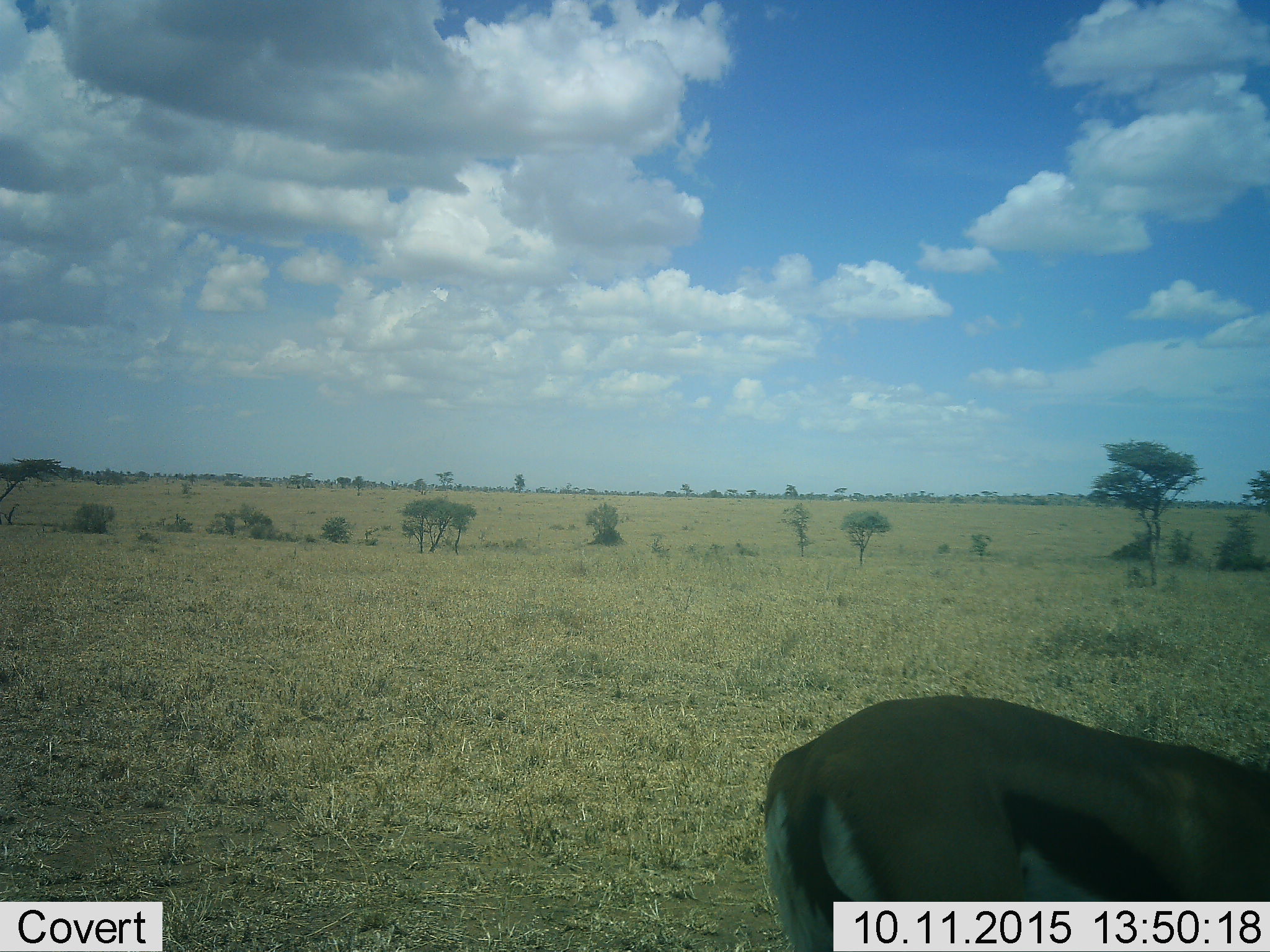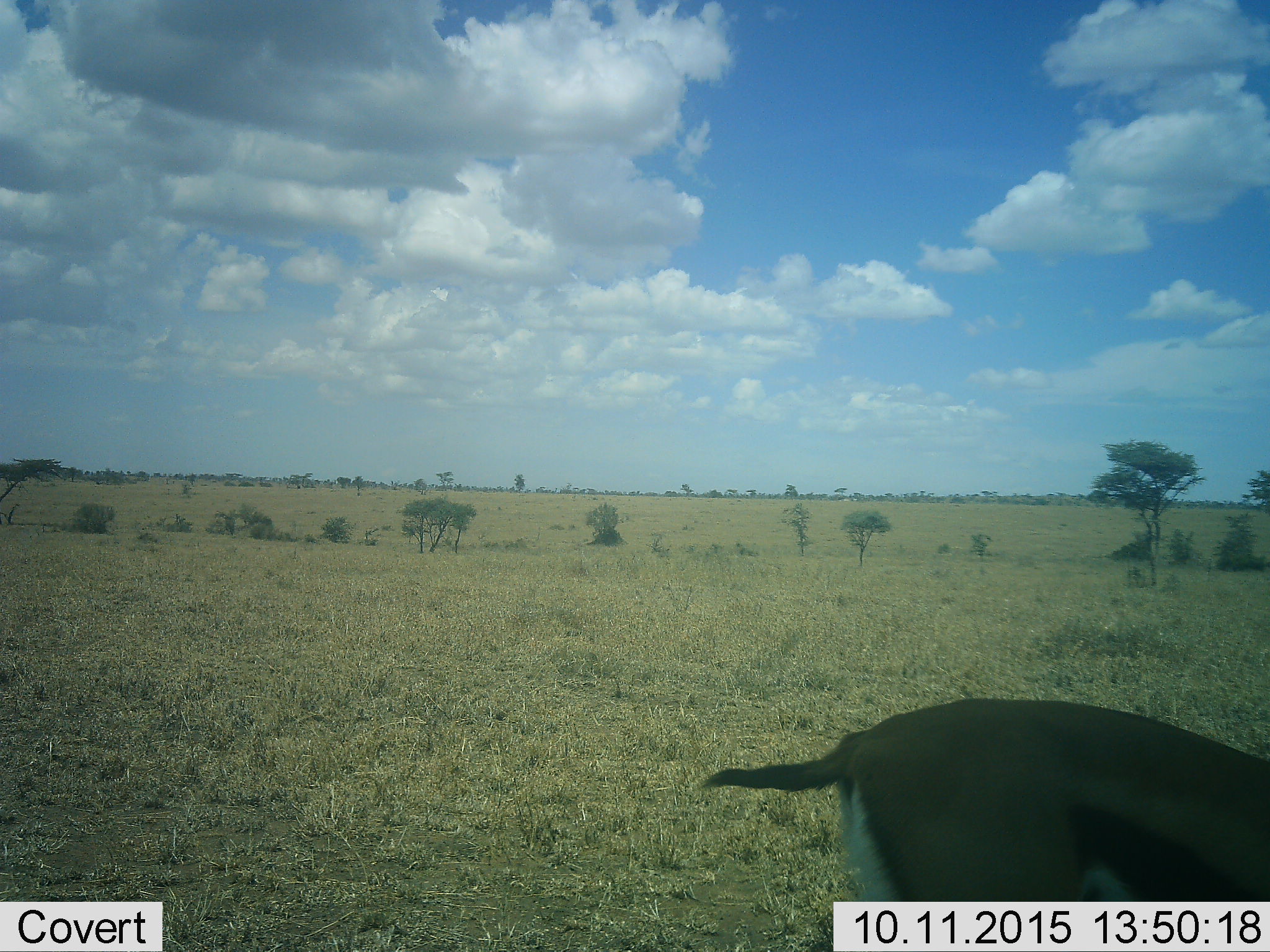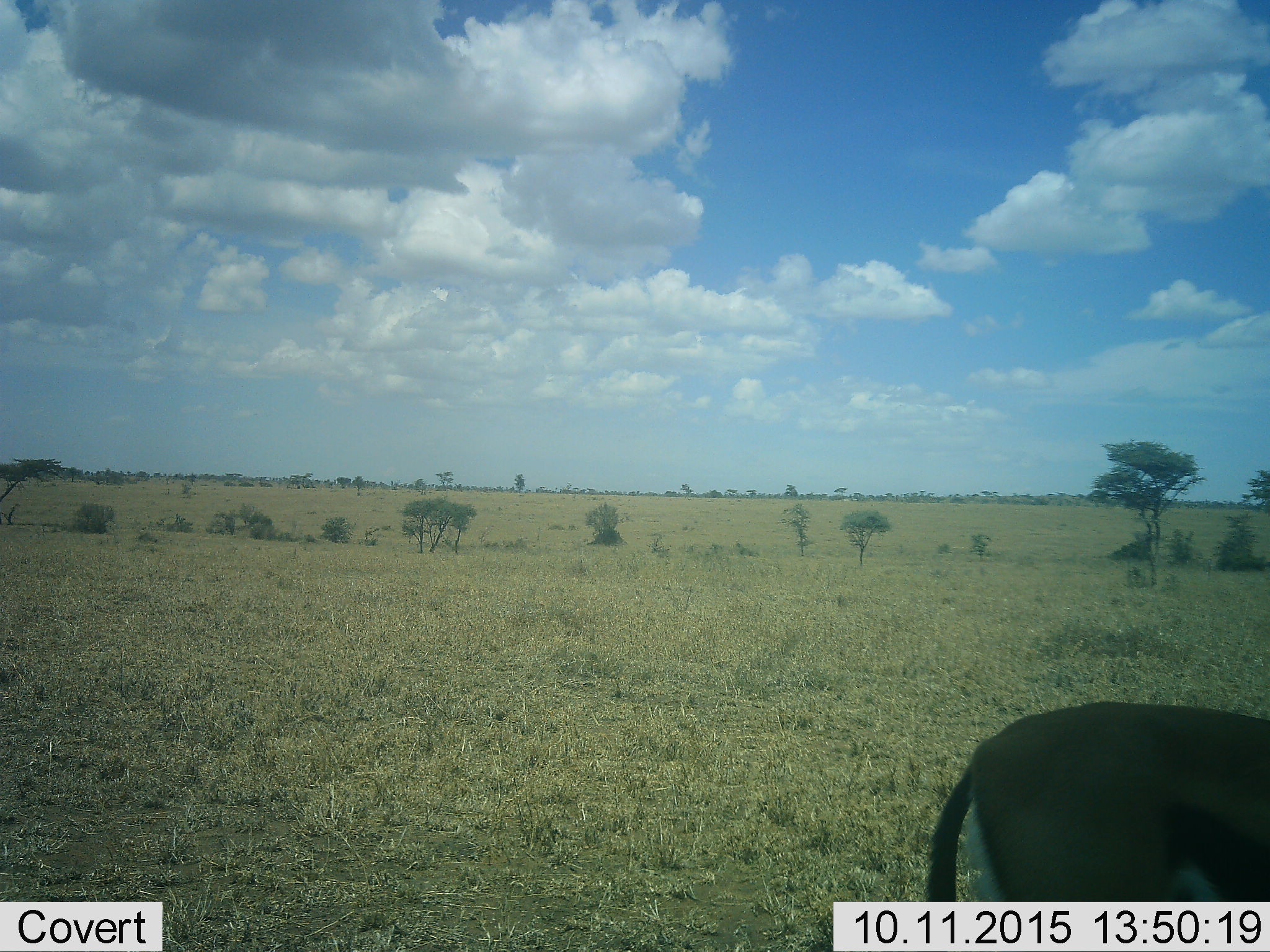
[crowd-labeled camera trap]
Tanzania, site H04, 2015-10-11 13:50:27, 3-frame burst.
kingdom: Animalia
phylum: Chordata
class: Mammalia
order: Artiodactyla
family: Bovidae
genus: Eudorcas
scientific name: Eudorcas thomsonii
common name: thomson's gazelle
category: gazellethomsons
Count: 1.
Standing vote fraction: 38%.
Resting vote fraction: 0%.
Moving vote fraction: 50%.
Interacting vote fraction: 0%.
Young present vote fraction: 0%.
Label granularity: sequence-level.